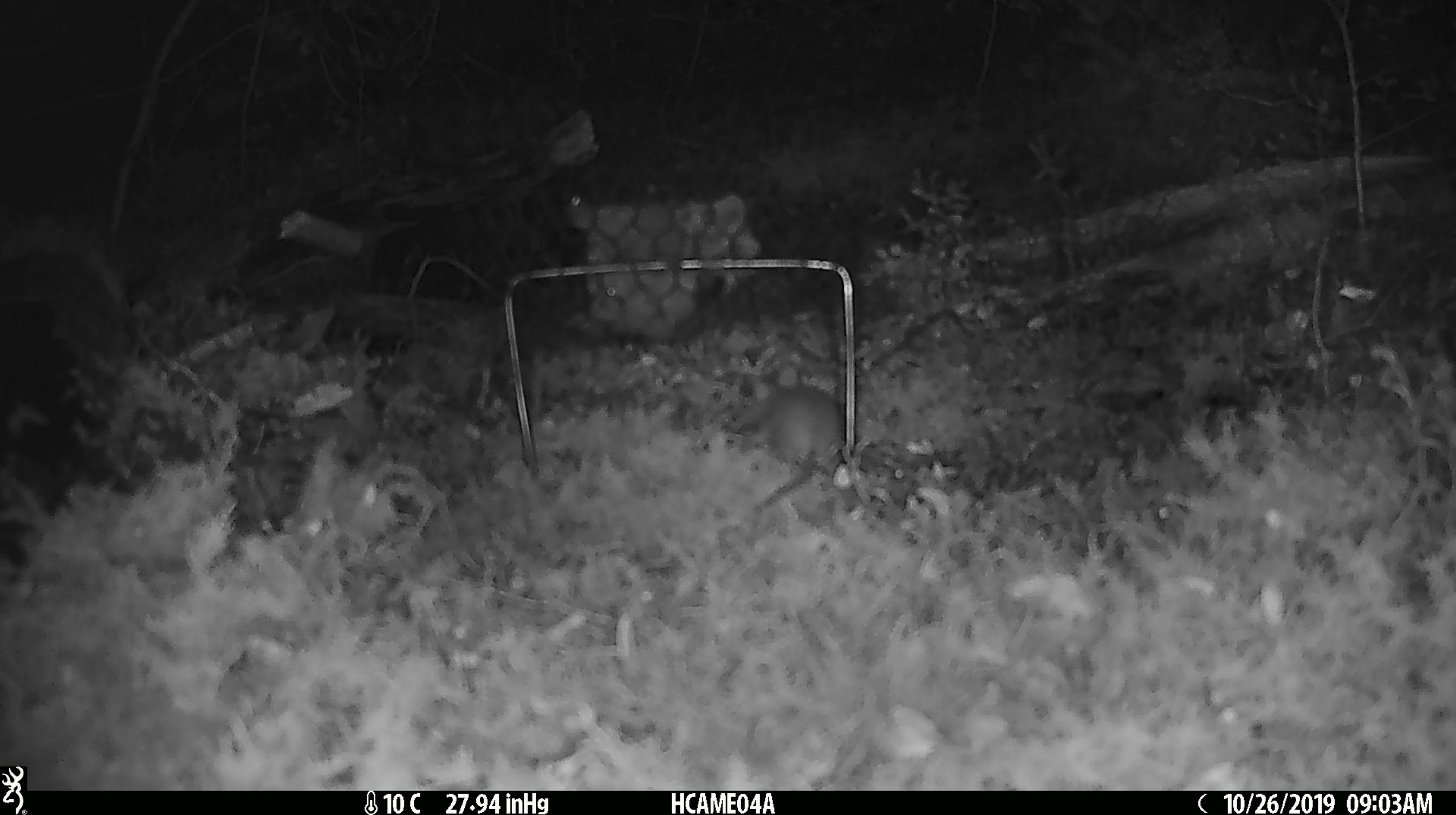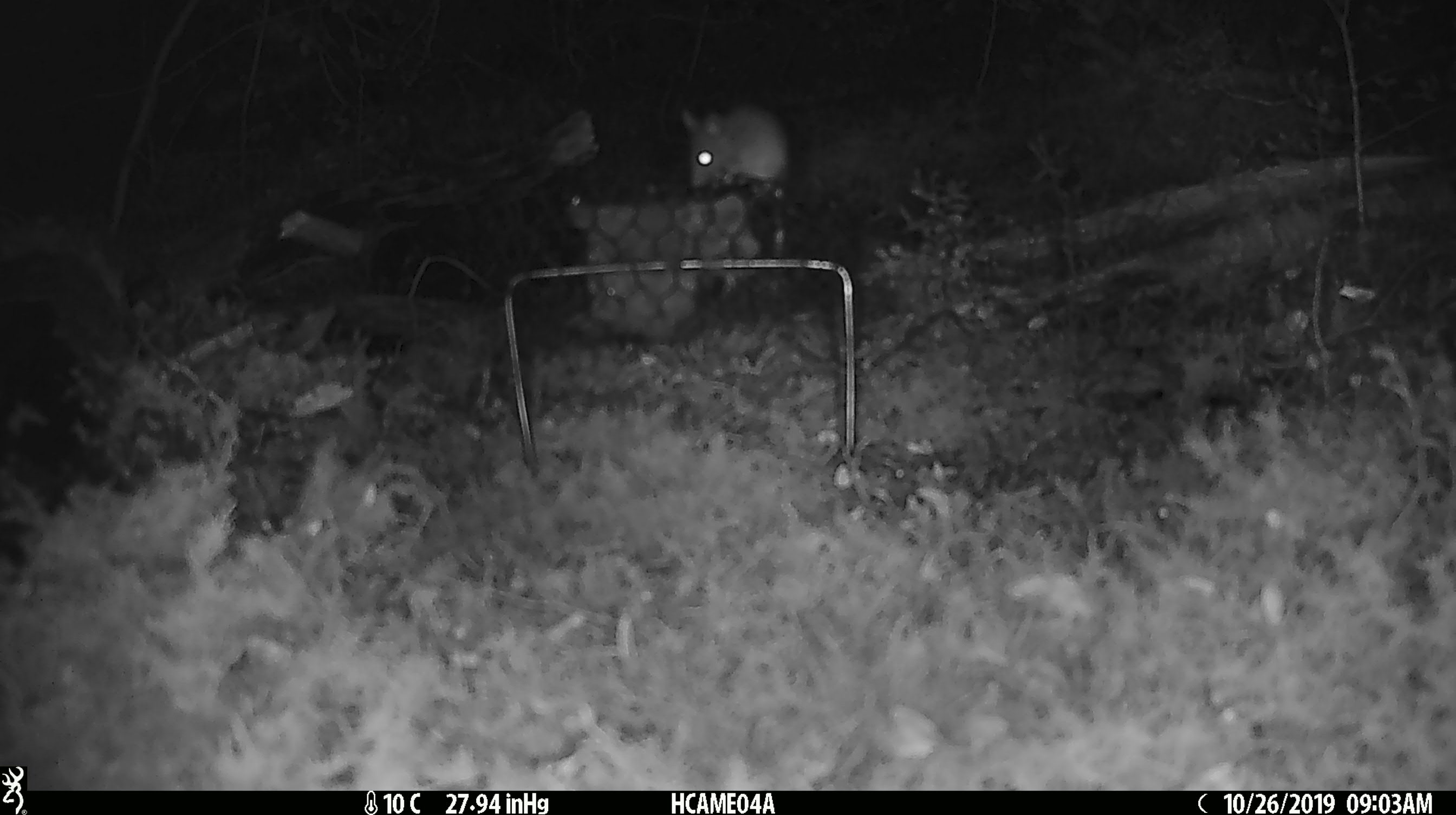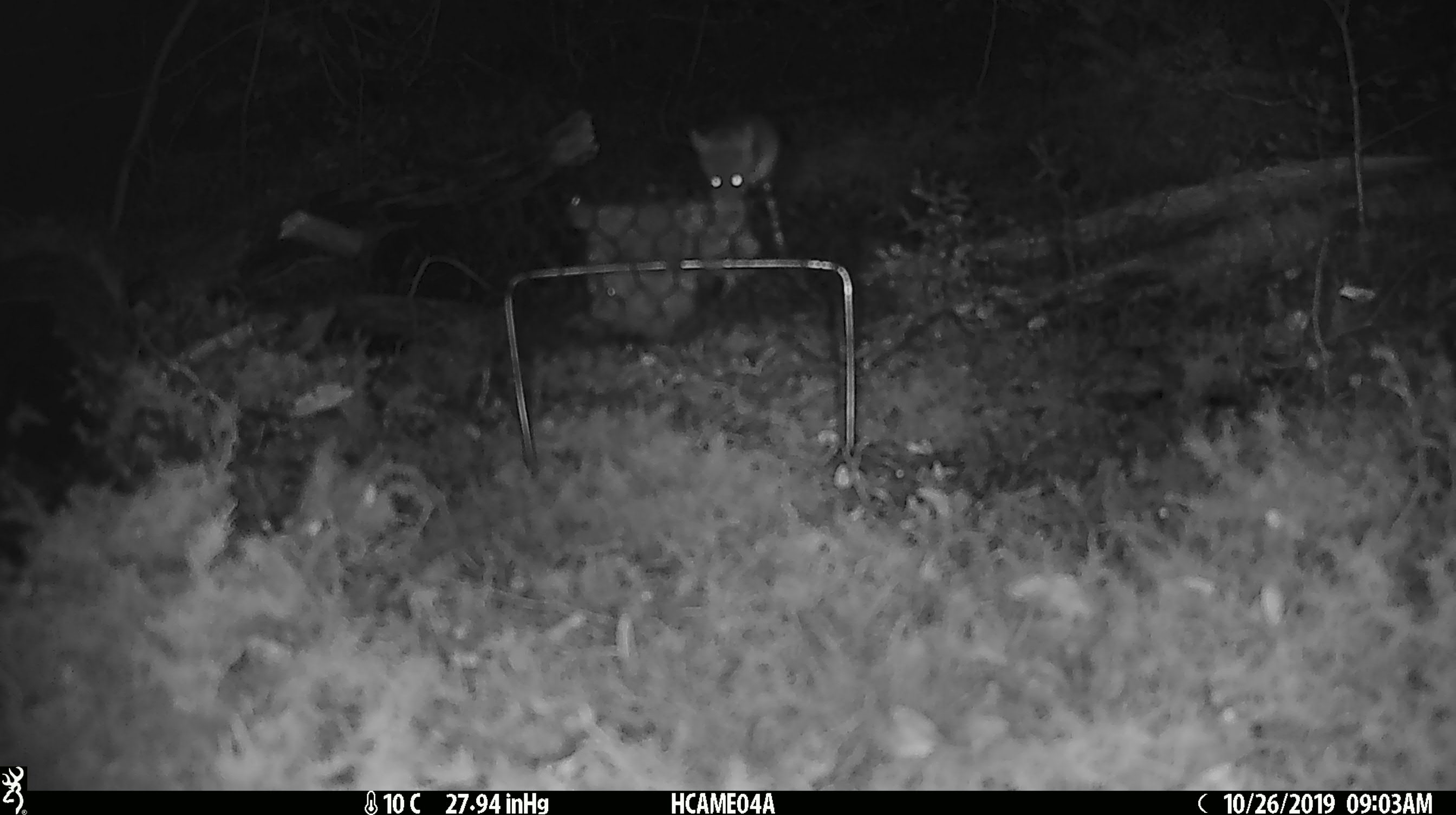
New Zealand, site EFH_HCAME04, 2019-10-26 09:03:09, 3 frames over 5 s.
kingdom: Animalia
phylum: Chordata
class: Mammalia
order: Rodentia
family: Muridae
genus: Mus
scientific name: Mus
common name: mouse